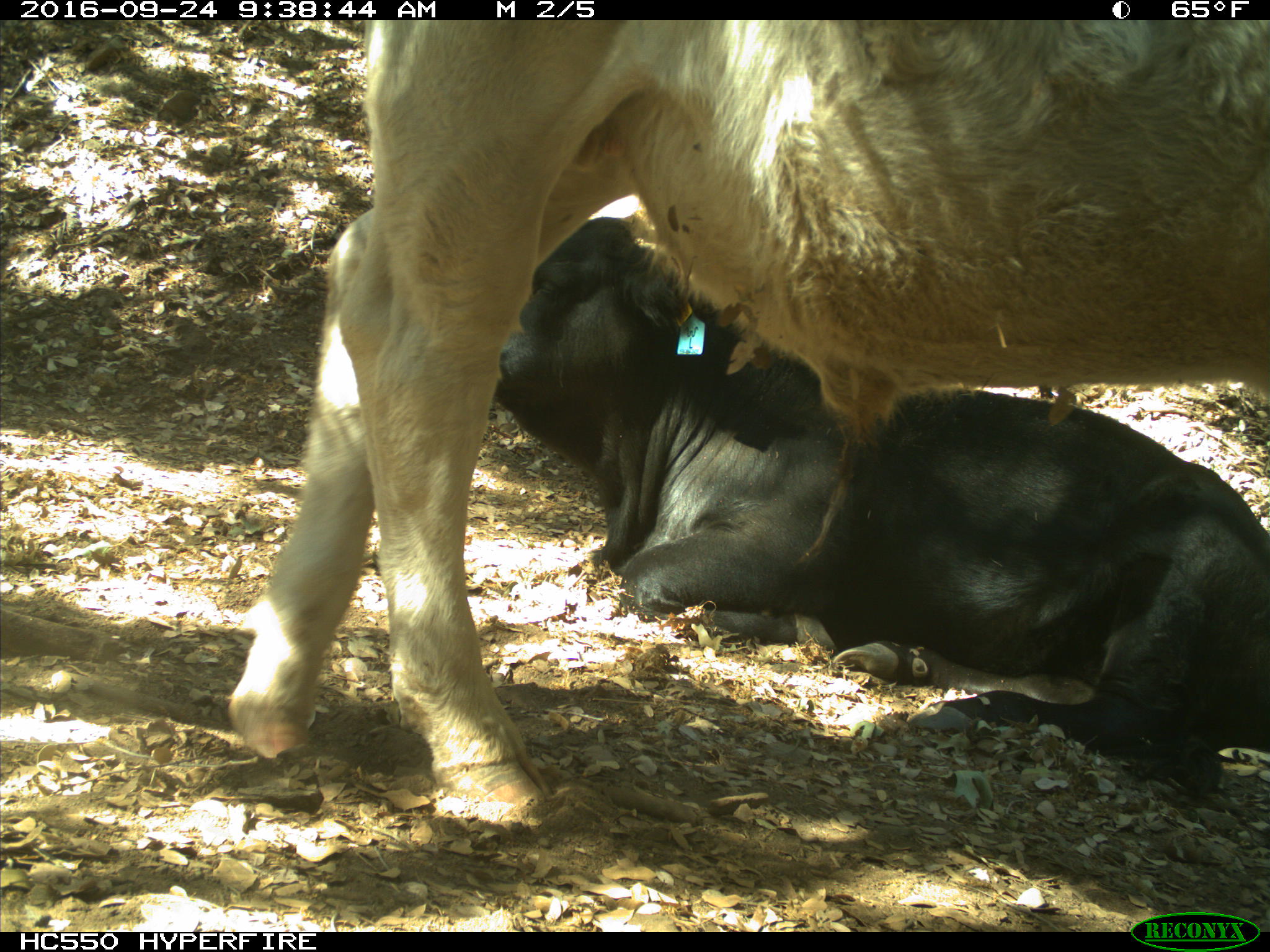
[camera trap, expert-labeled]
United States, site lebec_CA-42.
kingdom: Animalia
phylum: Chordata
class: Mammalia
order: Artiodactyla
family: Bovidae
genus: Bos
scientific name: Bos taurus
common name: domestic cow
Bos taurus (domestic cow).